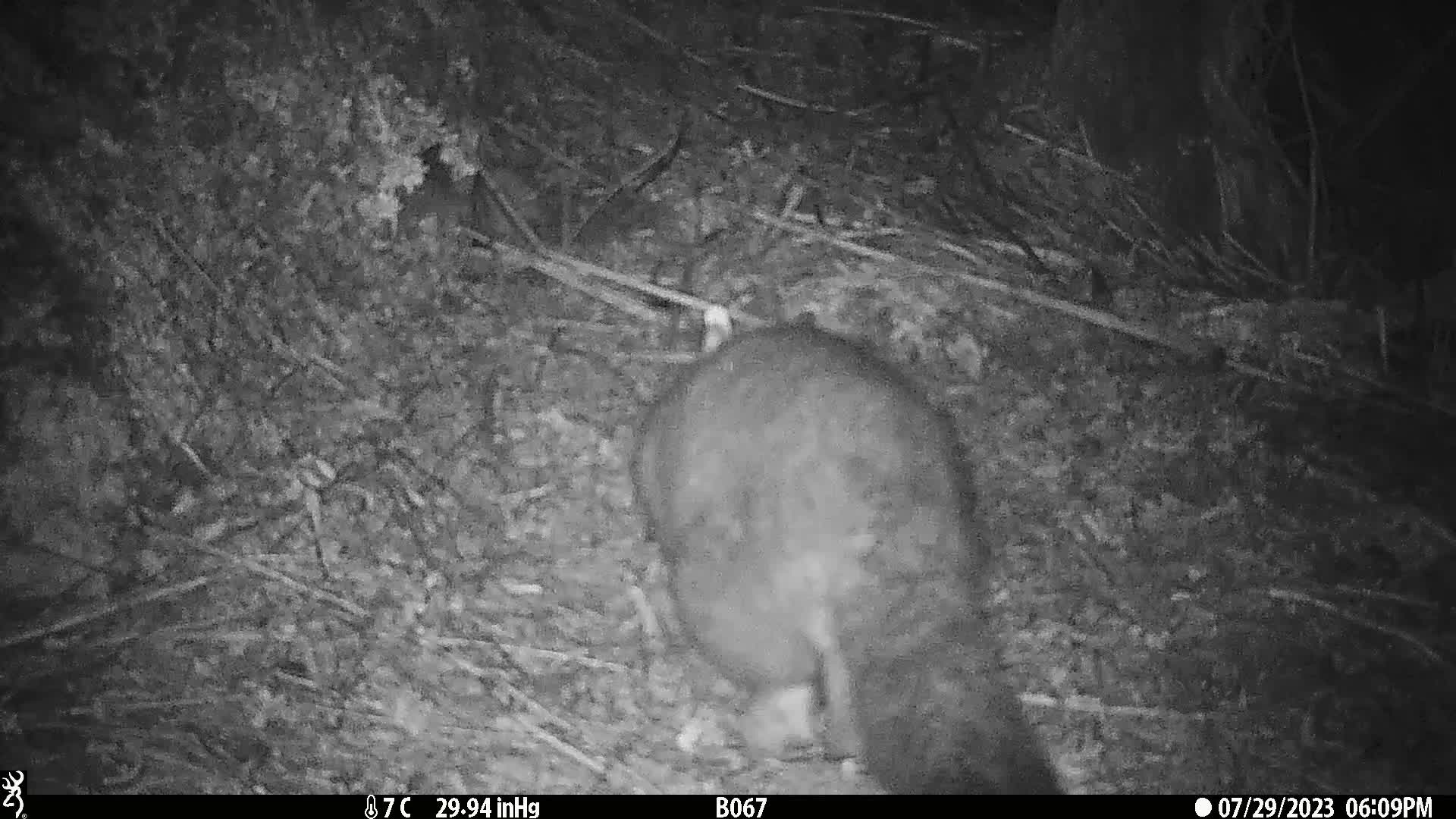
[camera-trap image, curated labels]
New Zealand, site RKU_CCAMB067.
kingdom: Animalia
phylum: Chordata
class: Mammalia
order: Diprotodontia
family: Phalangeridae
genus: Trichosurus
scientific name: Trichosurus vulpecula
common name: common brushtail possum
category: possum